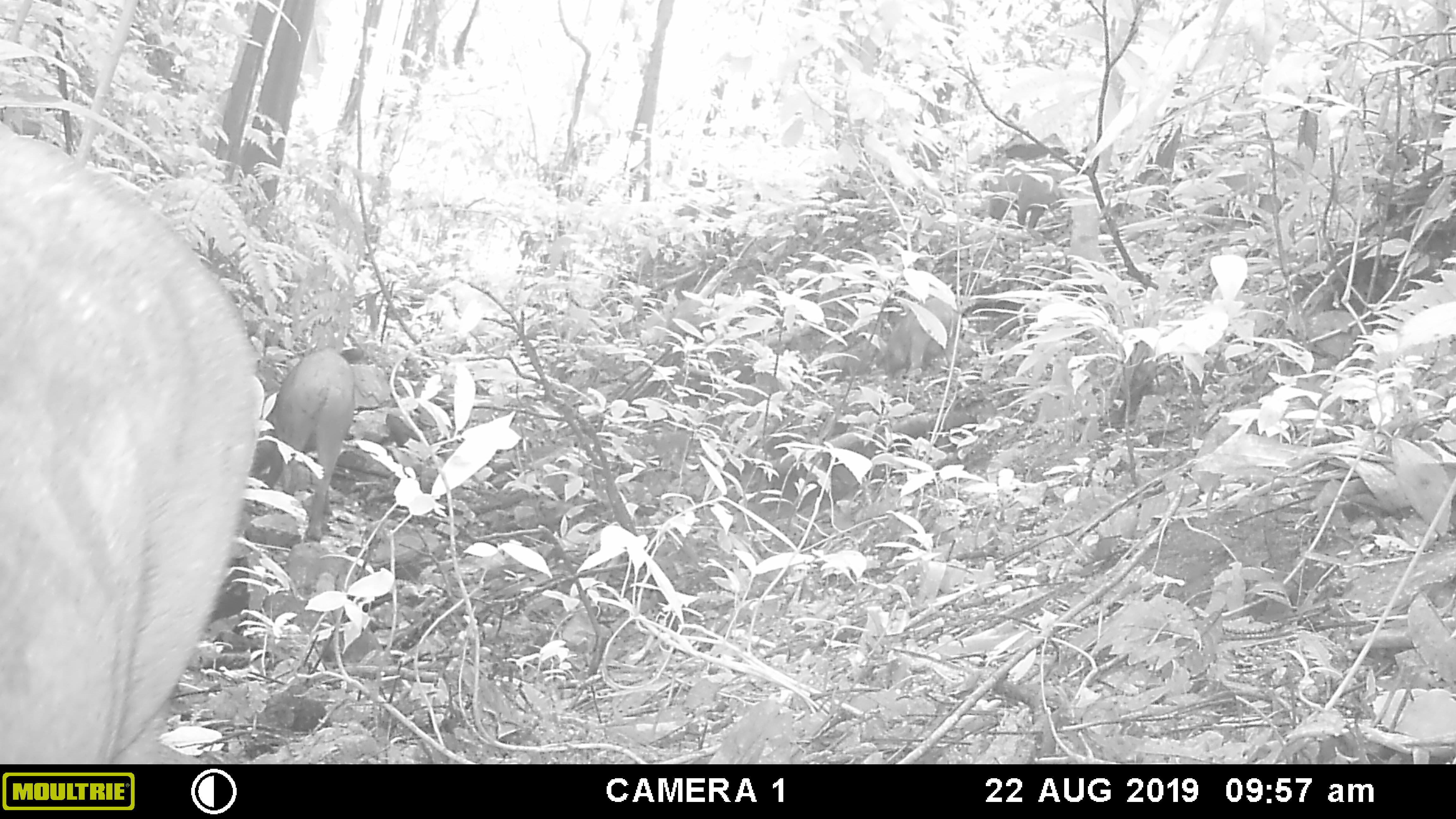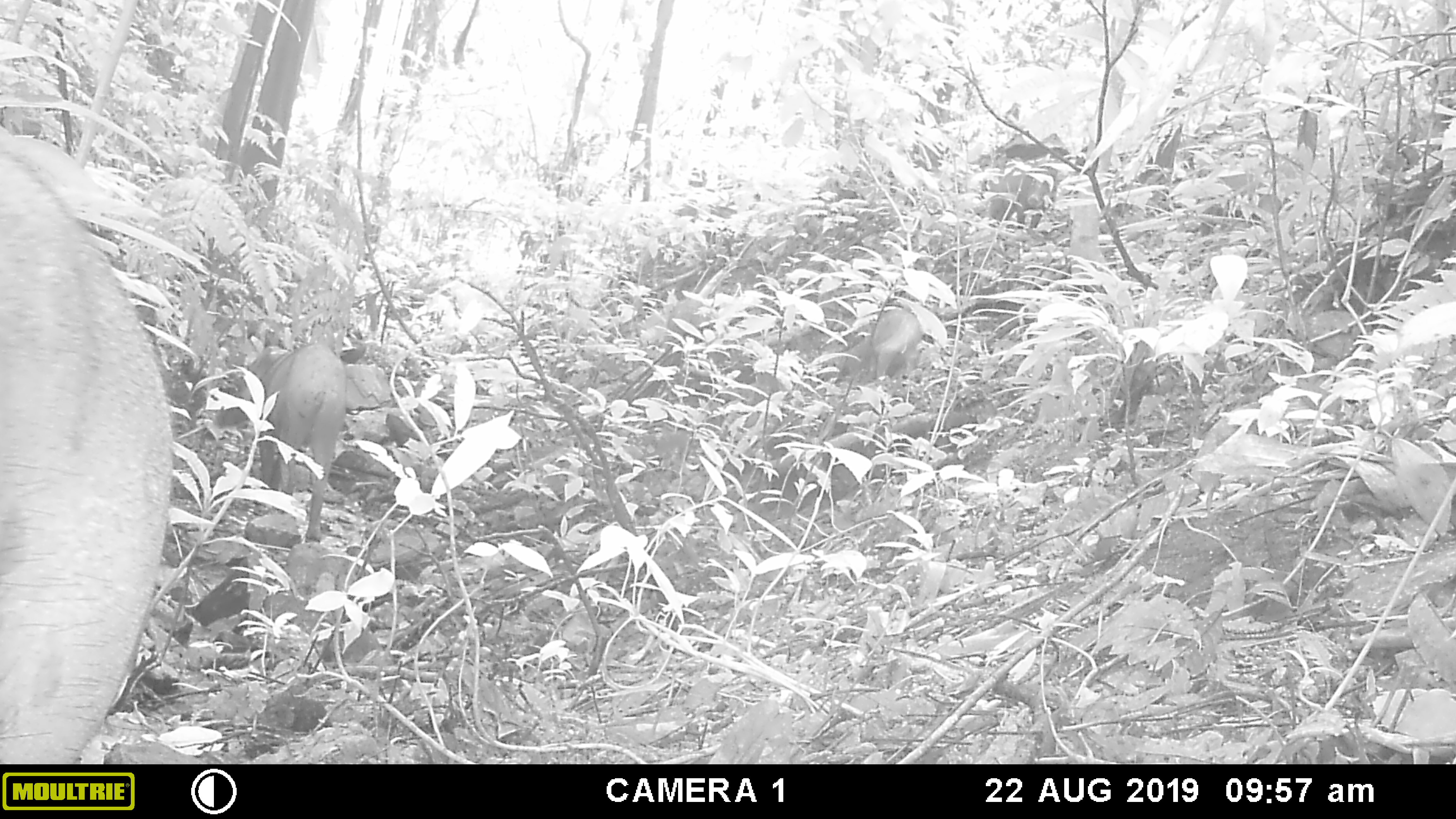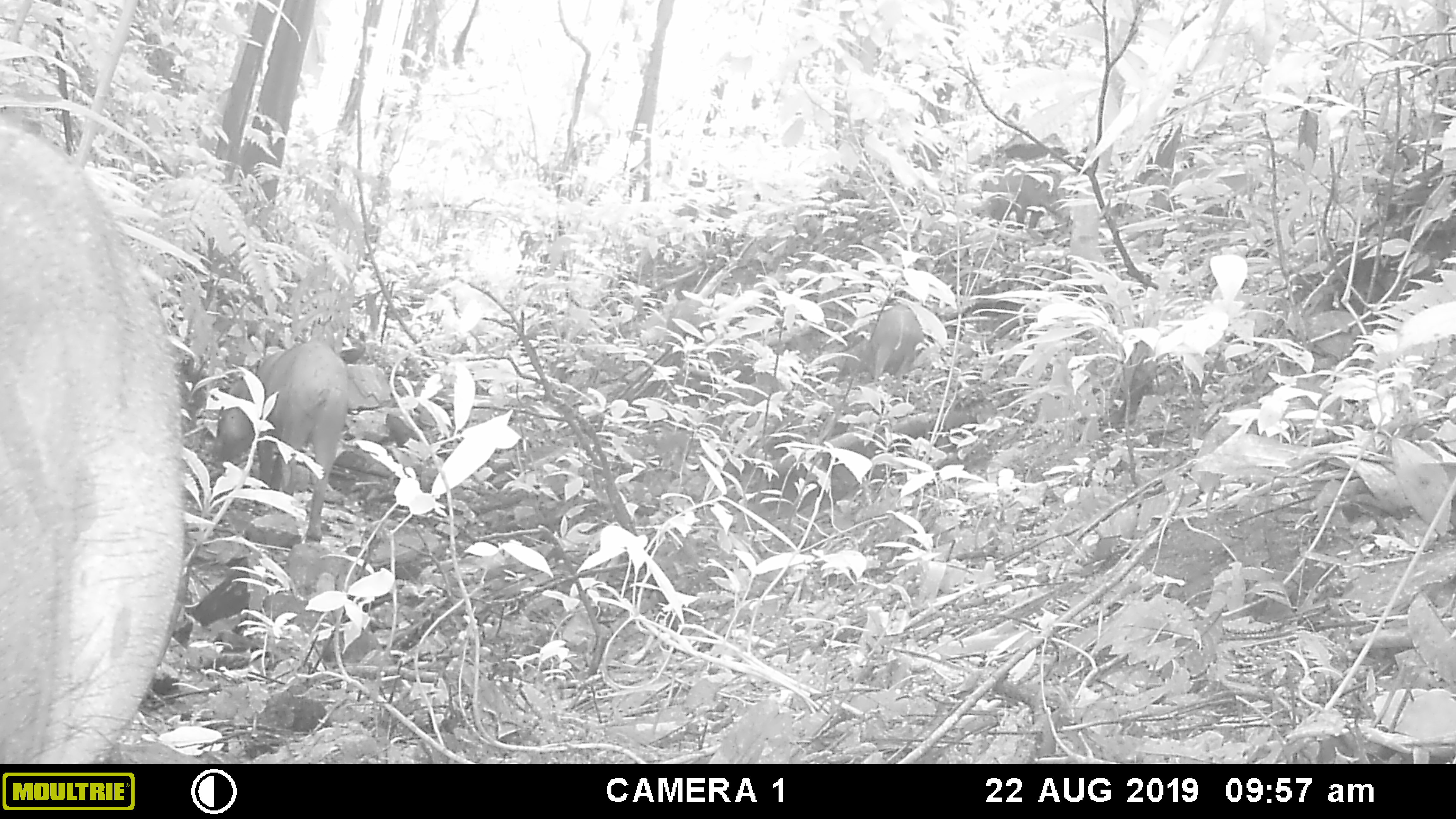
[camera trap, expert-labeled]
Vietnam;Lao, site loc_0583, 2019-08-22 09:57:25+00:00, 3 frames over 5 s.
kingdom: Animalia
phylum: Chordata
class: Mammalia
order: Artiodactyla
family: Suidae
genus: Sus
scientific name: Sus scrofa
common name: eurasian wild pig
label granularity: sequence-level